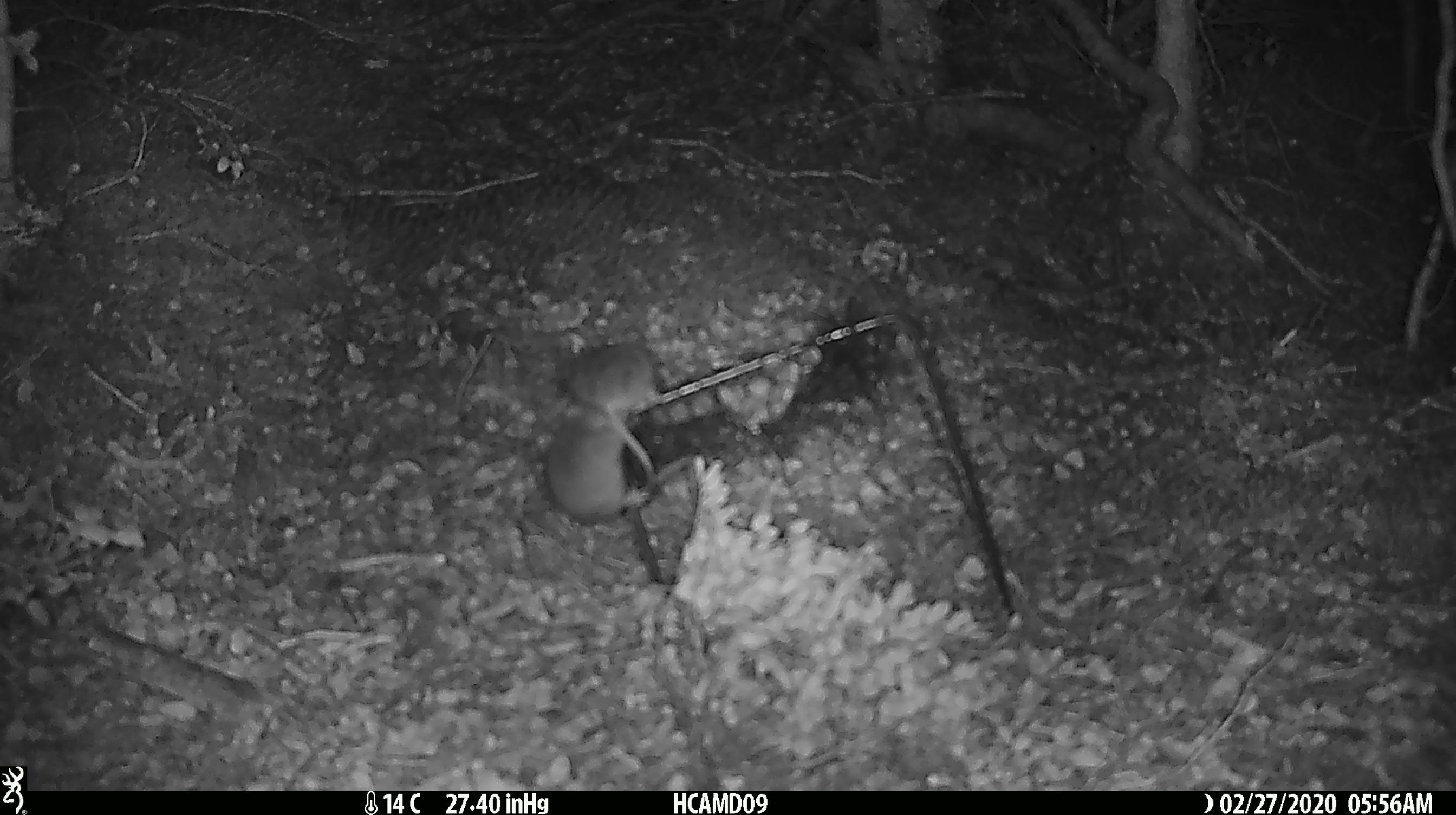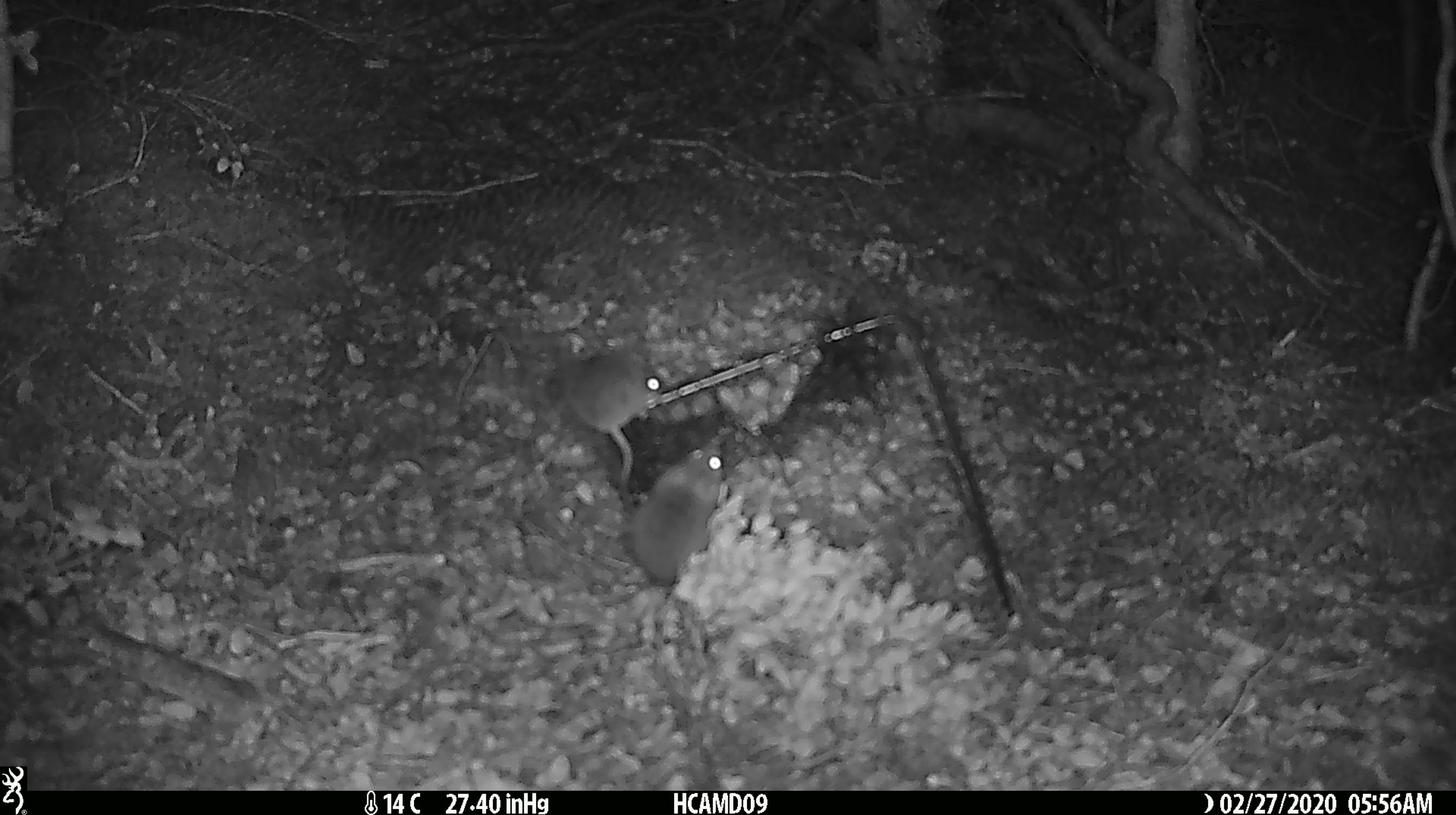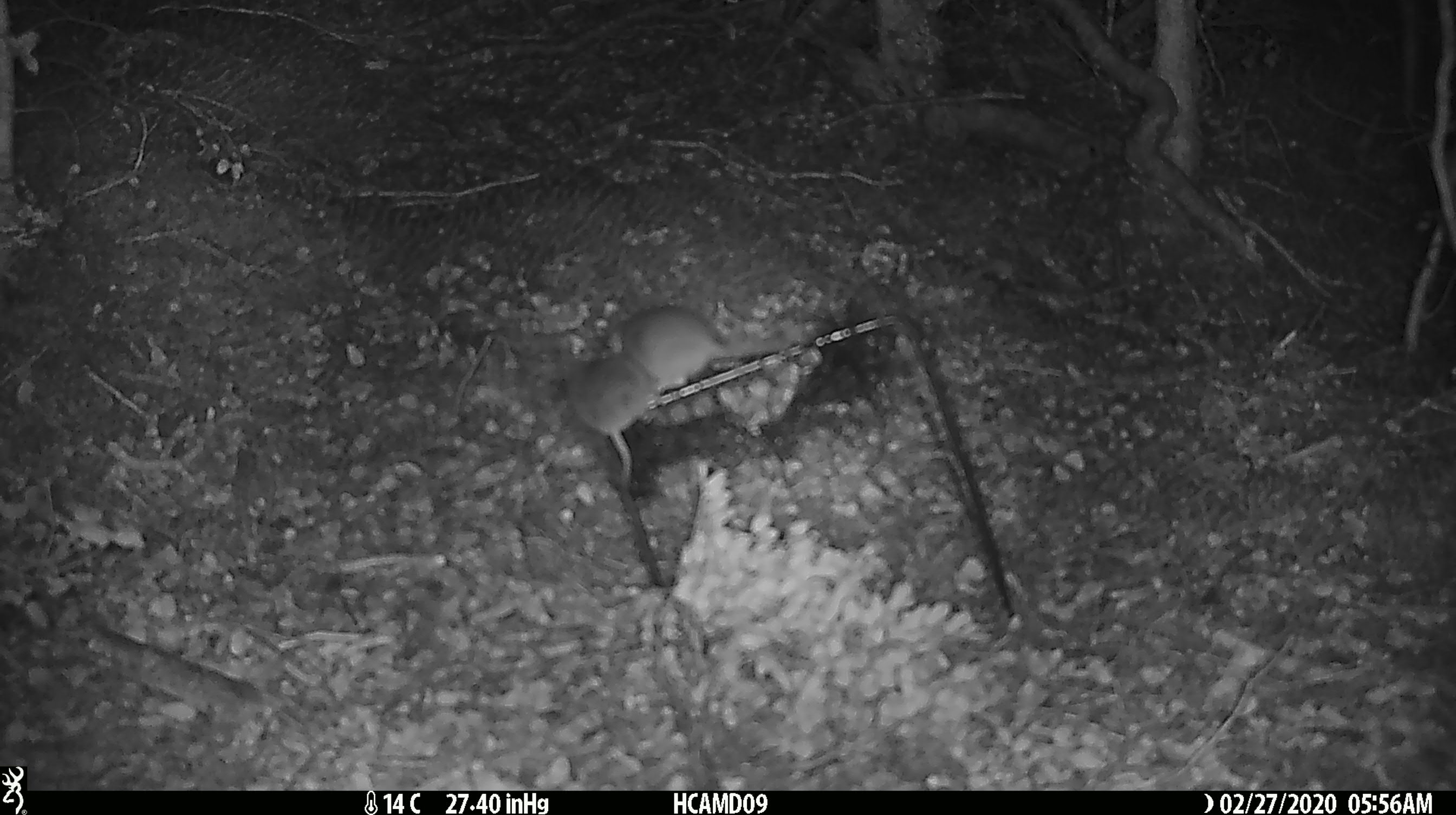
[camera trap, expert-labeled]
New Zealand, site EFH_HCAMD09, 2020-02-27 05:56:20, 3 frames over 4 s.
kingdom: Animalia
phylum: Chordata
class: Mammalia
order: Rodentia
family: Muridae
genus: Mus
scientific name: Mus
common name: mouse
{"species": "mouse (Mus)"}